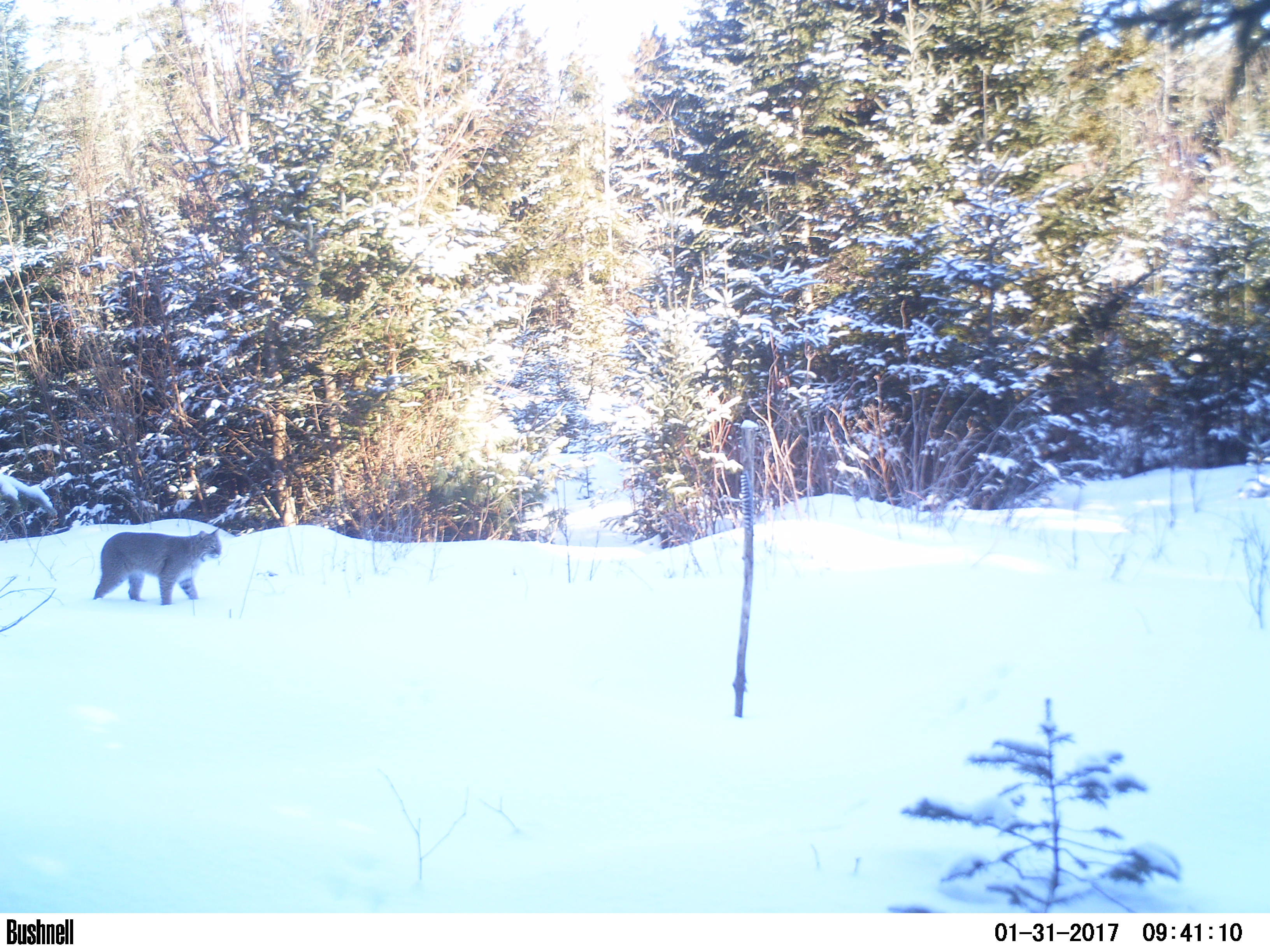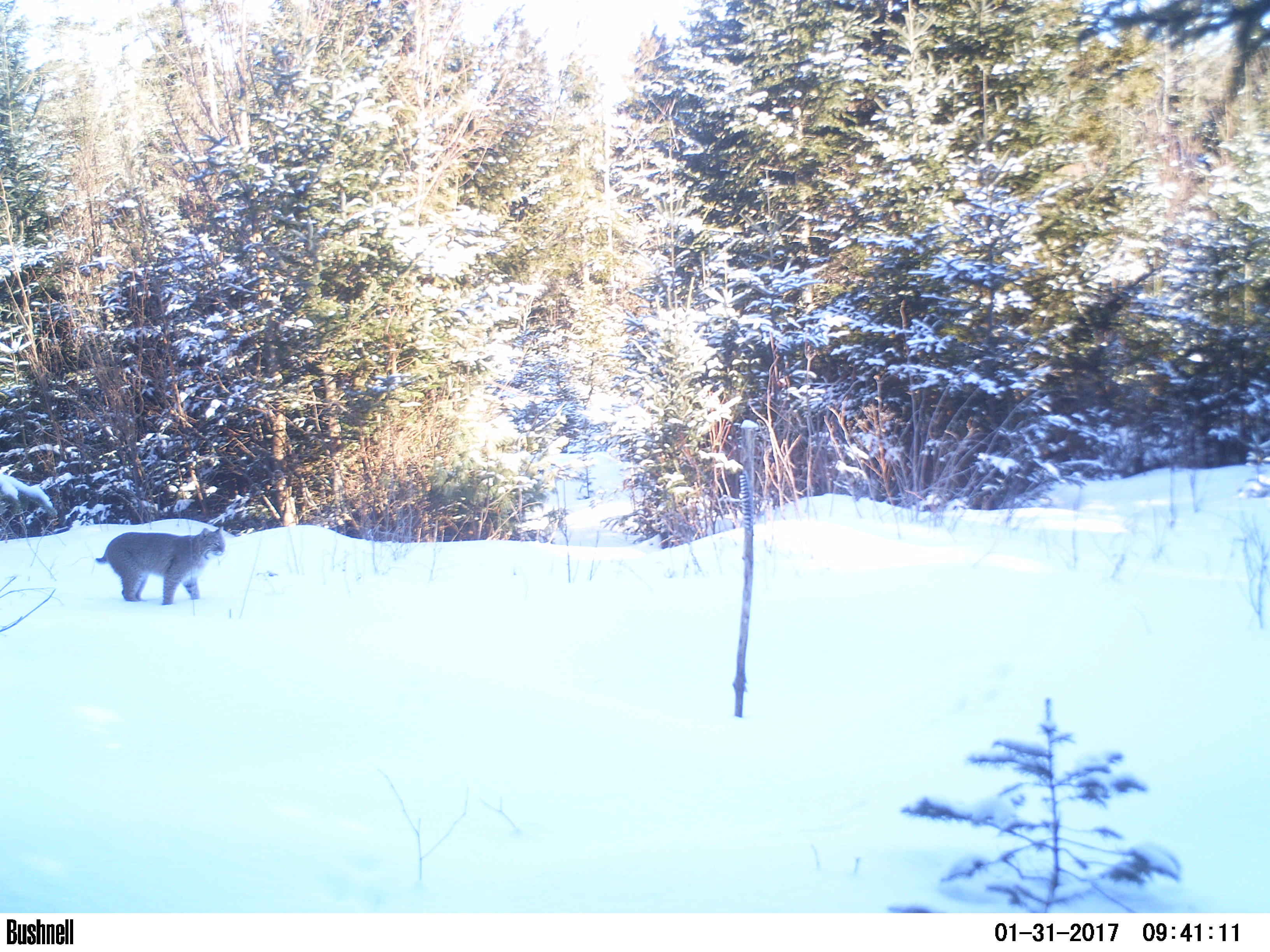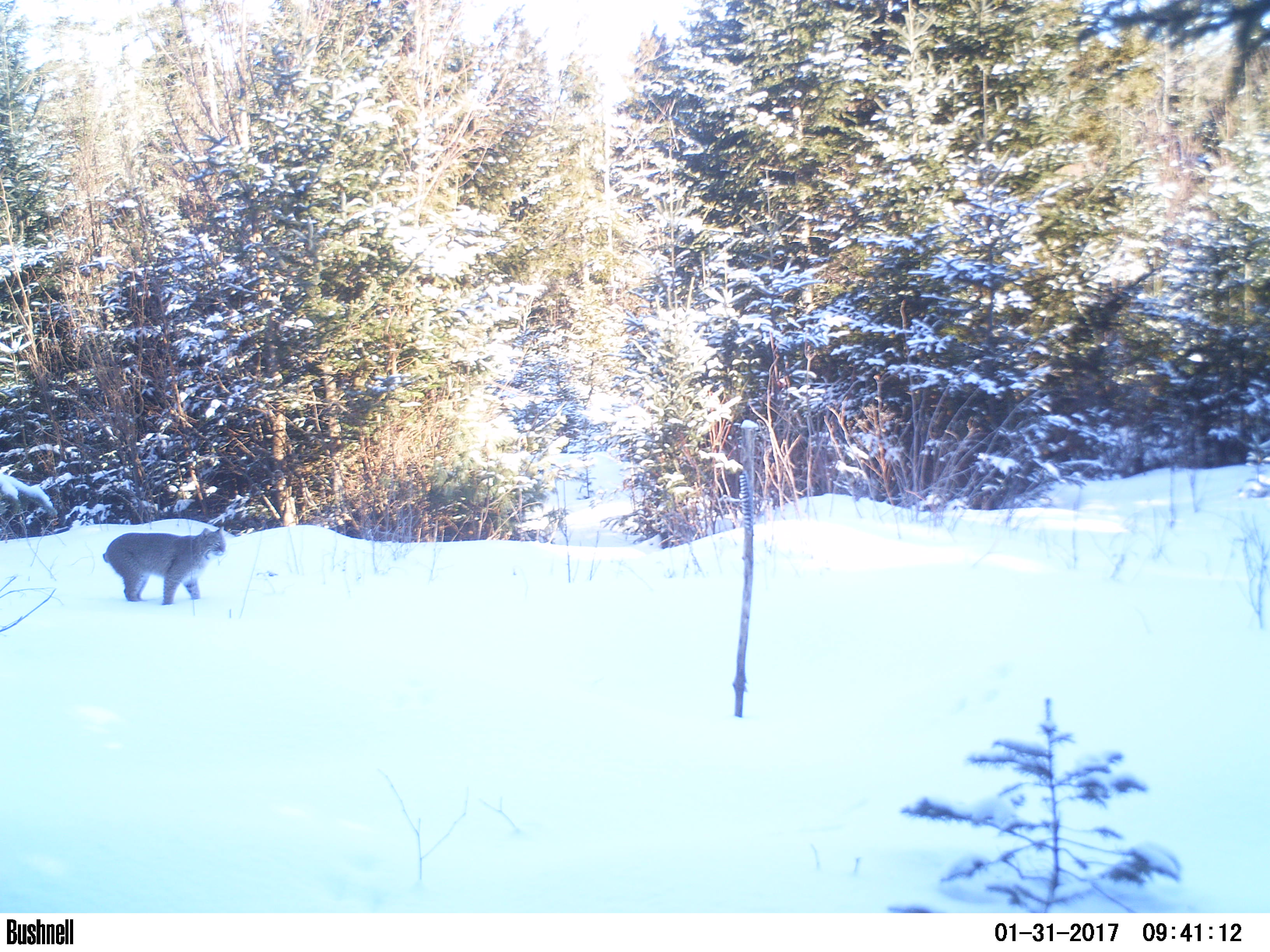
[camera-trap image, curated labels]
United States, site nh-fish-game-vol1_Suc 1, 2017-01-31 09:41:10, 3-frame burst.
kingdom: Animalia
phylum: Chordata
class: Mammalia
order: Carnivora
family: Felidae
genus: Lynx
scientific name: Lynx rufus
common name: bobcat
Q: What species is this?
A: Bobcat (Lynx rufus).